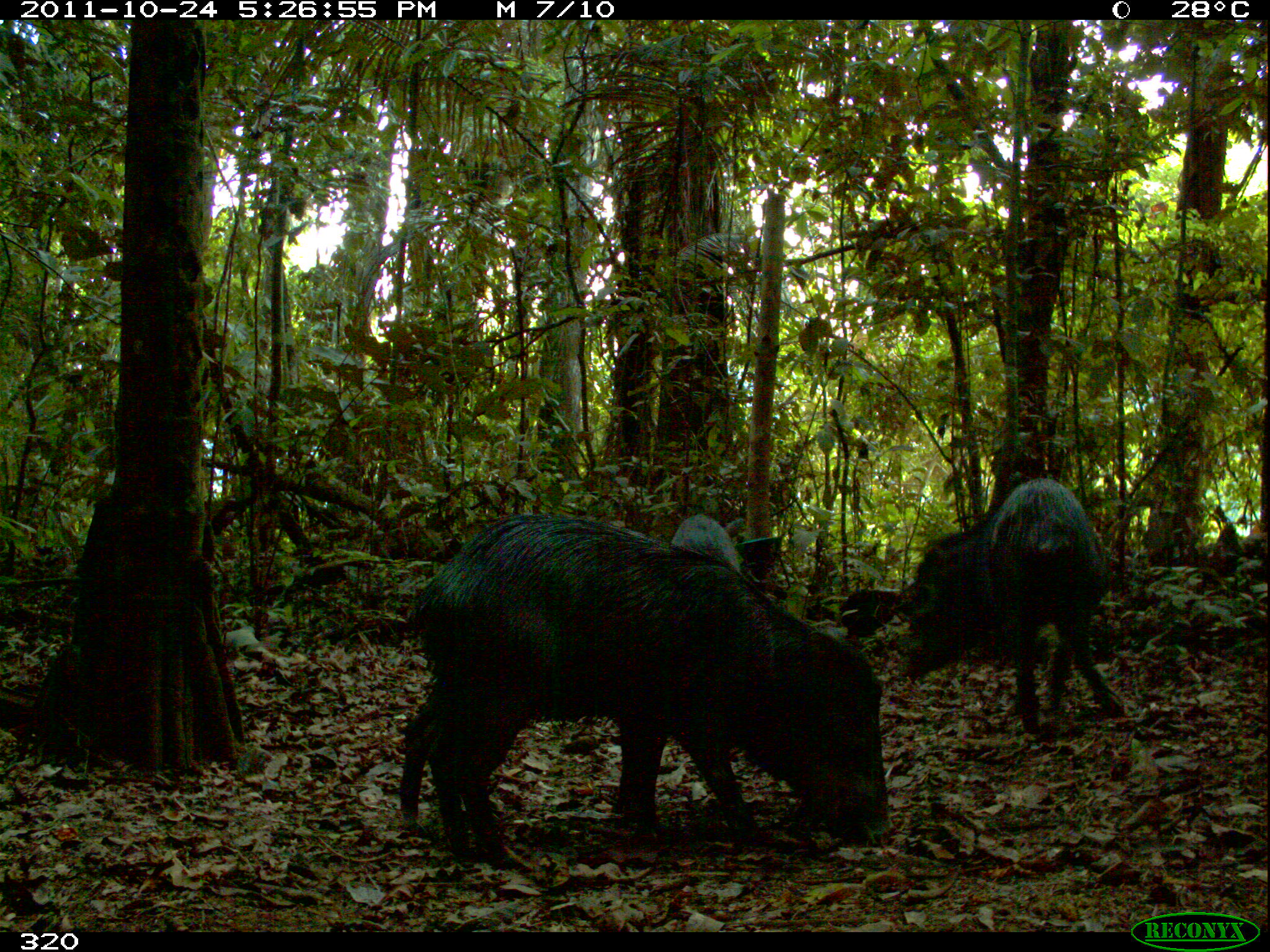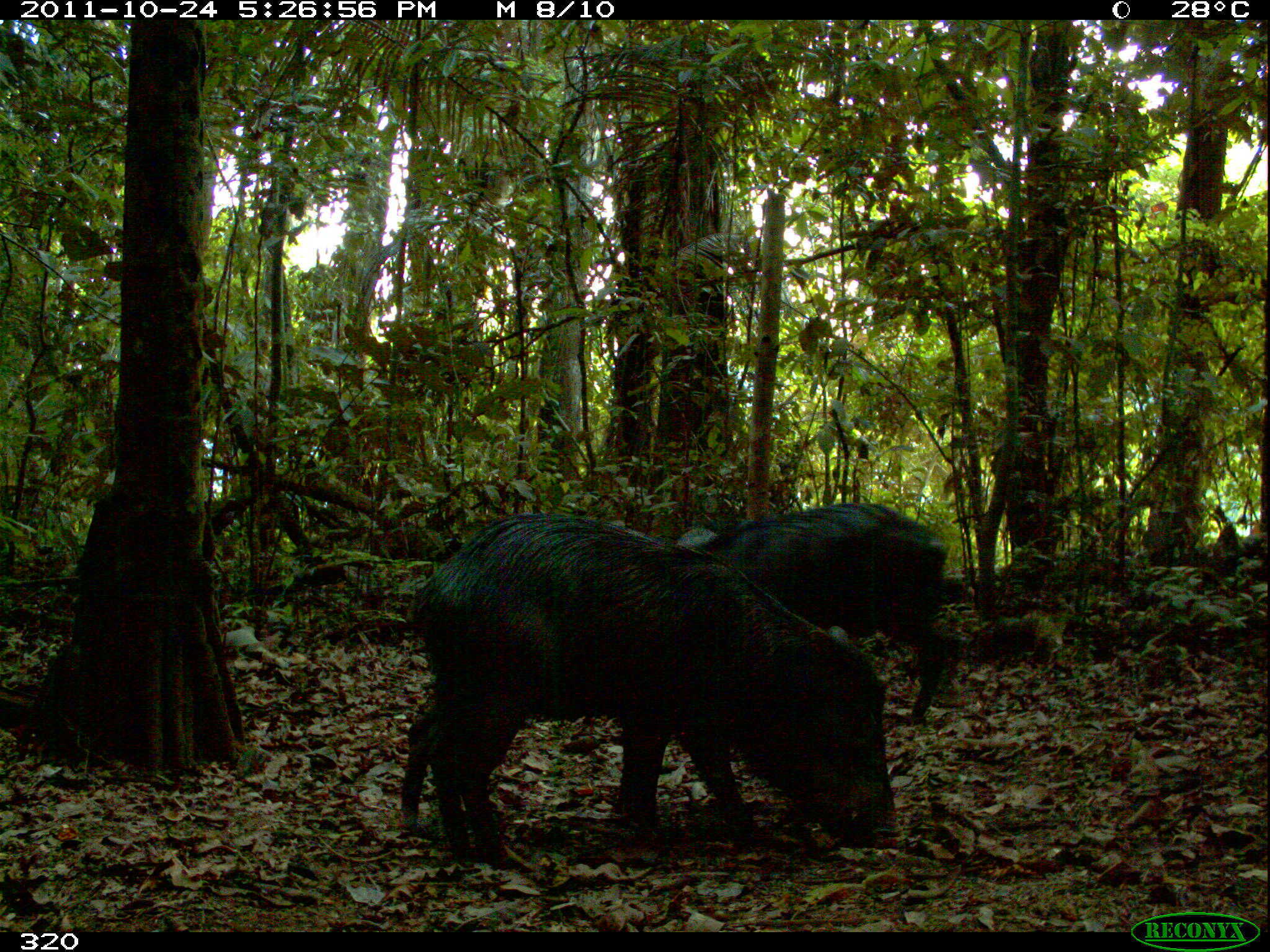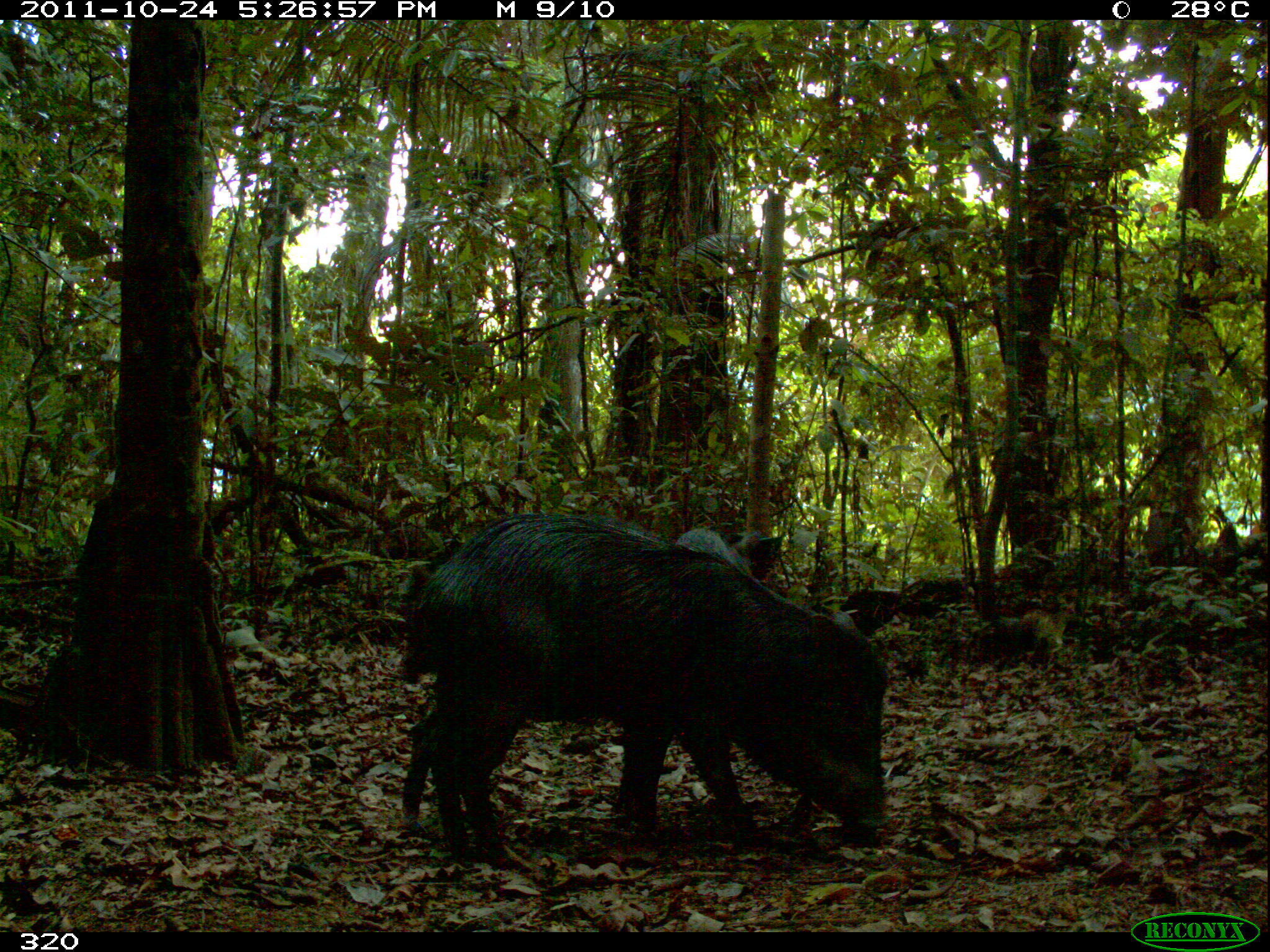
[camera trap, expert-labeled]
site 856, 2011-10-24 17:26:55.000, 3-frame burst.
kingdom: Animalia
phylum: Chordata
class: Mammalia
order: Artiodactyla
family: Tayassuidae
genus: Tayassu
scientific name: Tayassu pecari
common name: white-lipped peccary